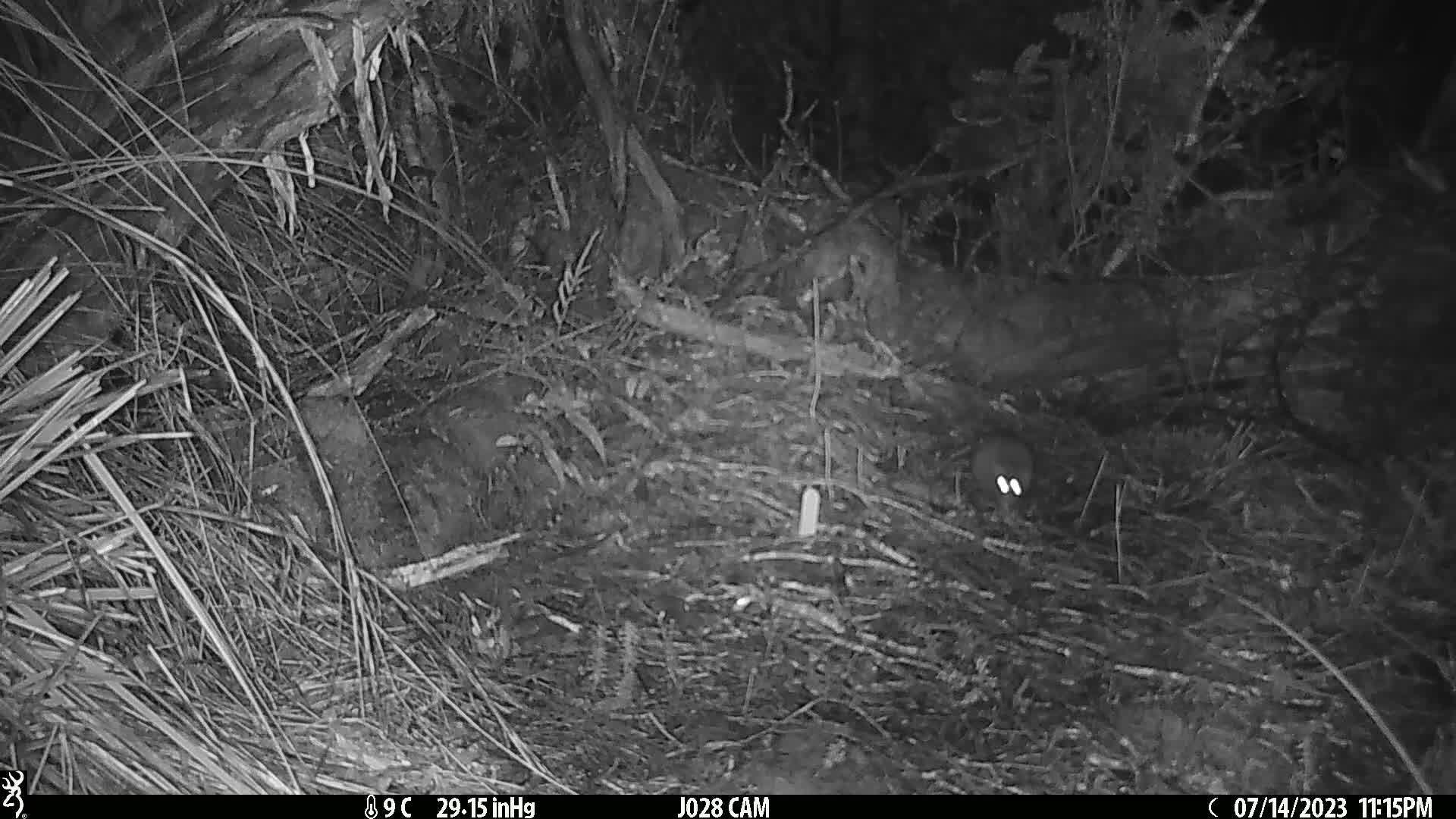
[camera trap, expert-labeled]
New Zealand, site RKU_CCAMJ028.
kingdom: Animalia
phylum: Chordata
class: Mammalia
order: Rodentia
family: Muridae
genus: Rattus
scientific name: Rattus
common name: rat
Rat (Rattus).